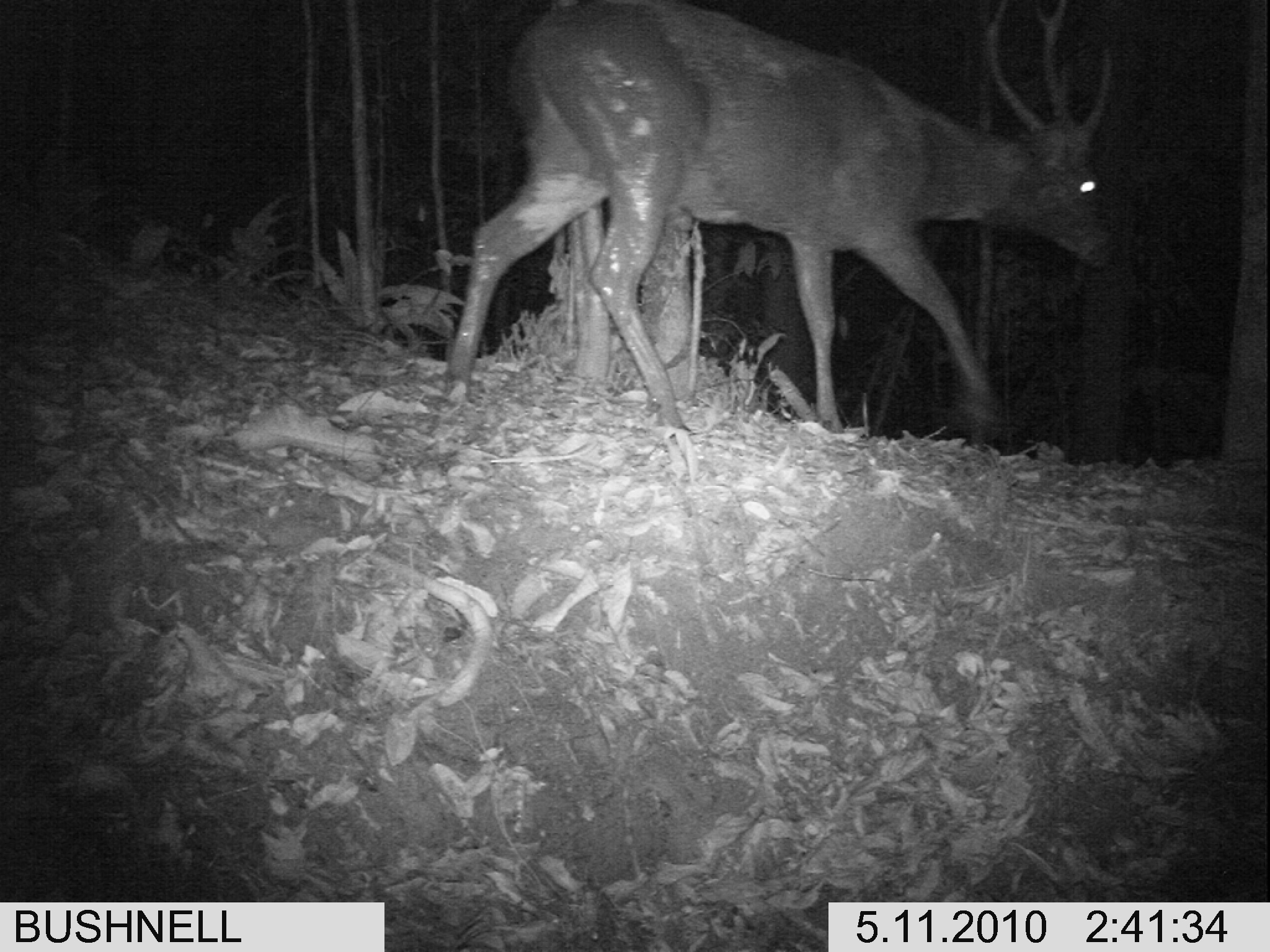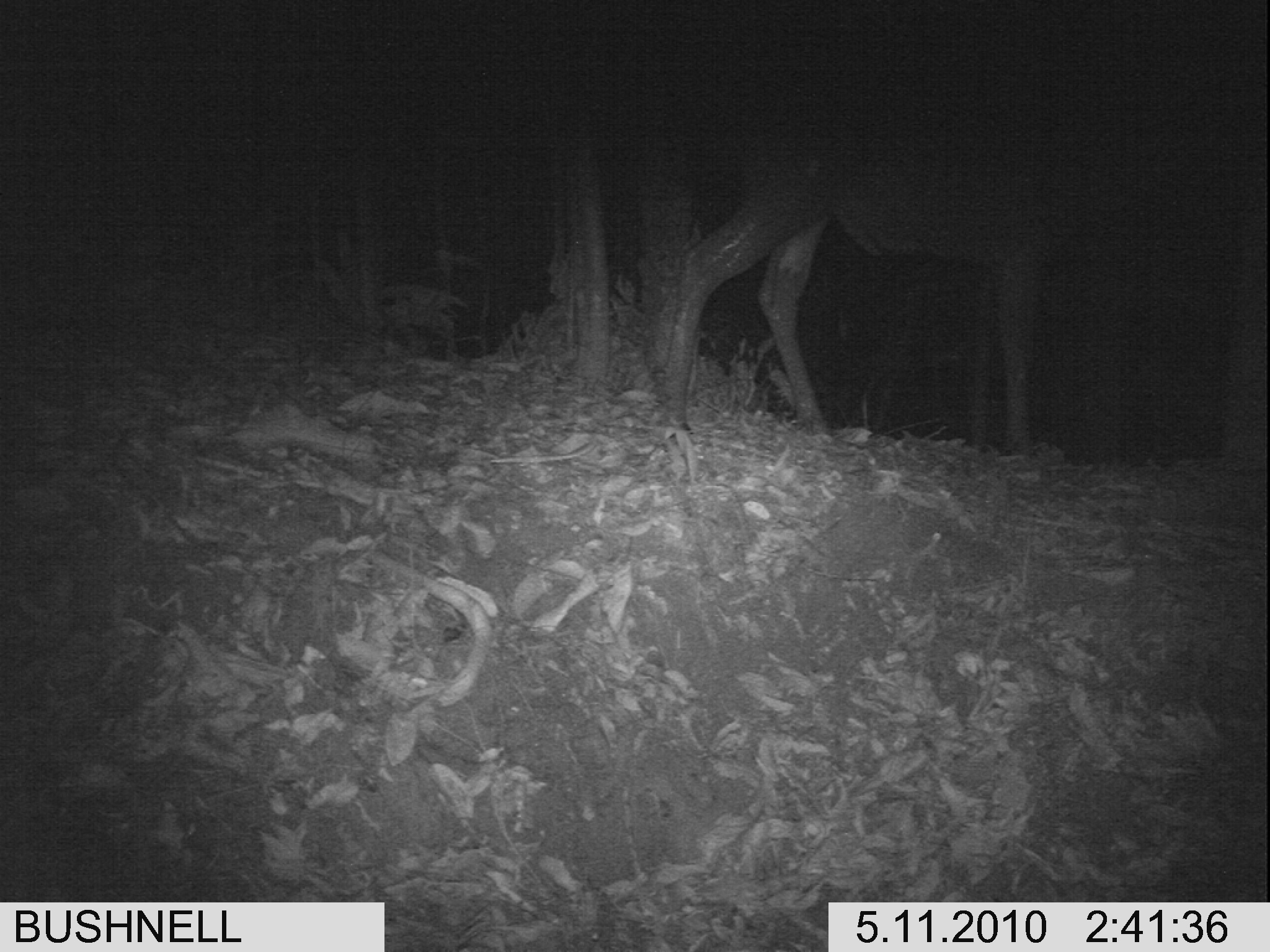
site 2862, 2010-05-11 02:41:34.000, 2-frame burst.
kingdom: Animalia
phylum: Chordata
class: Mammalia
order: Artiodactyla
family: Cervidae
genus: Rusa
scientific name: Rusa unicolor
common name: sambar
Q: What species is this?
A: Rusa unicolor (sambar).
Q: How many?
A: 1.